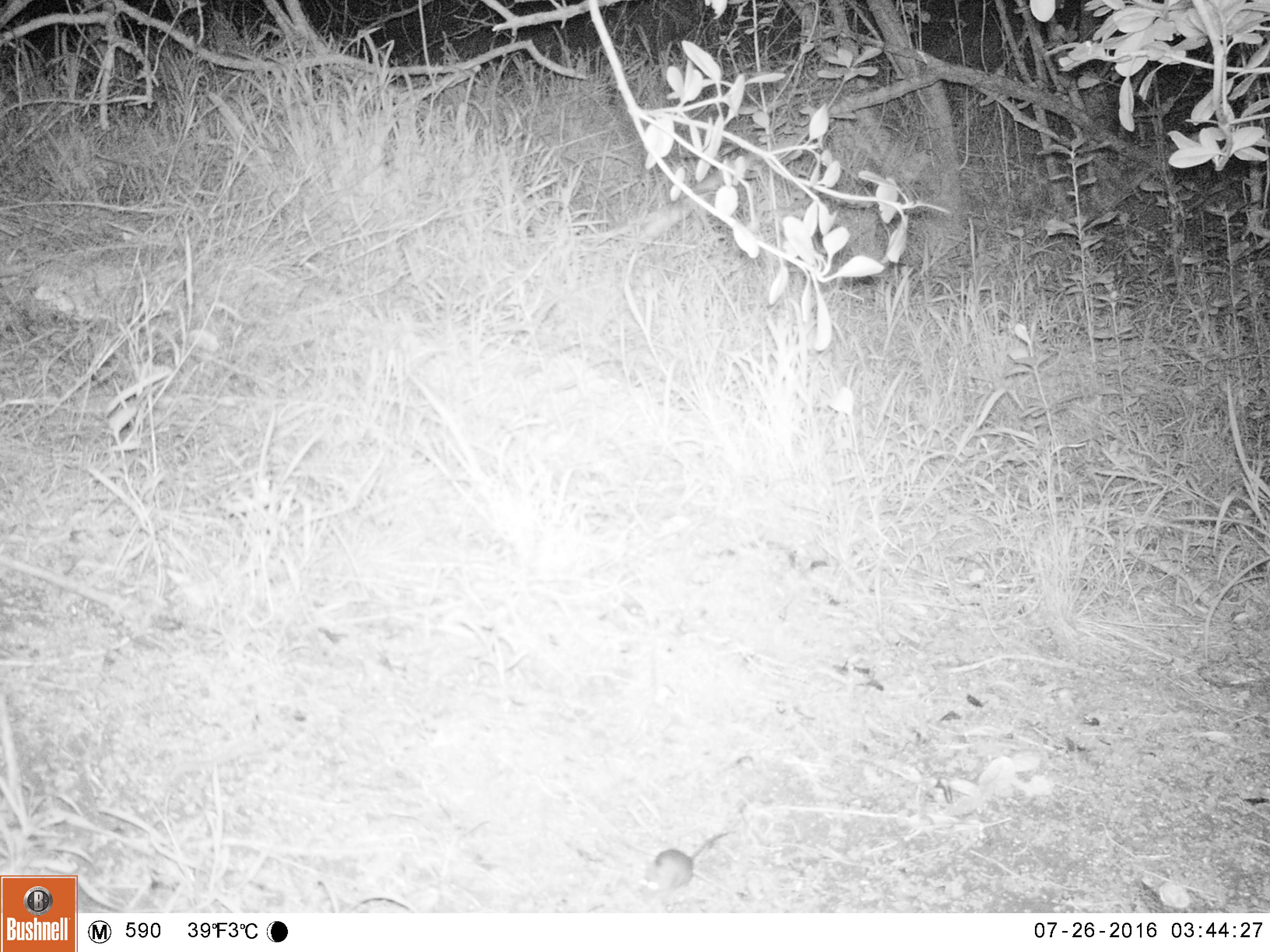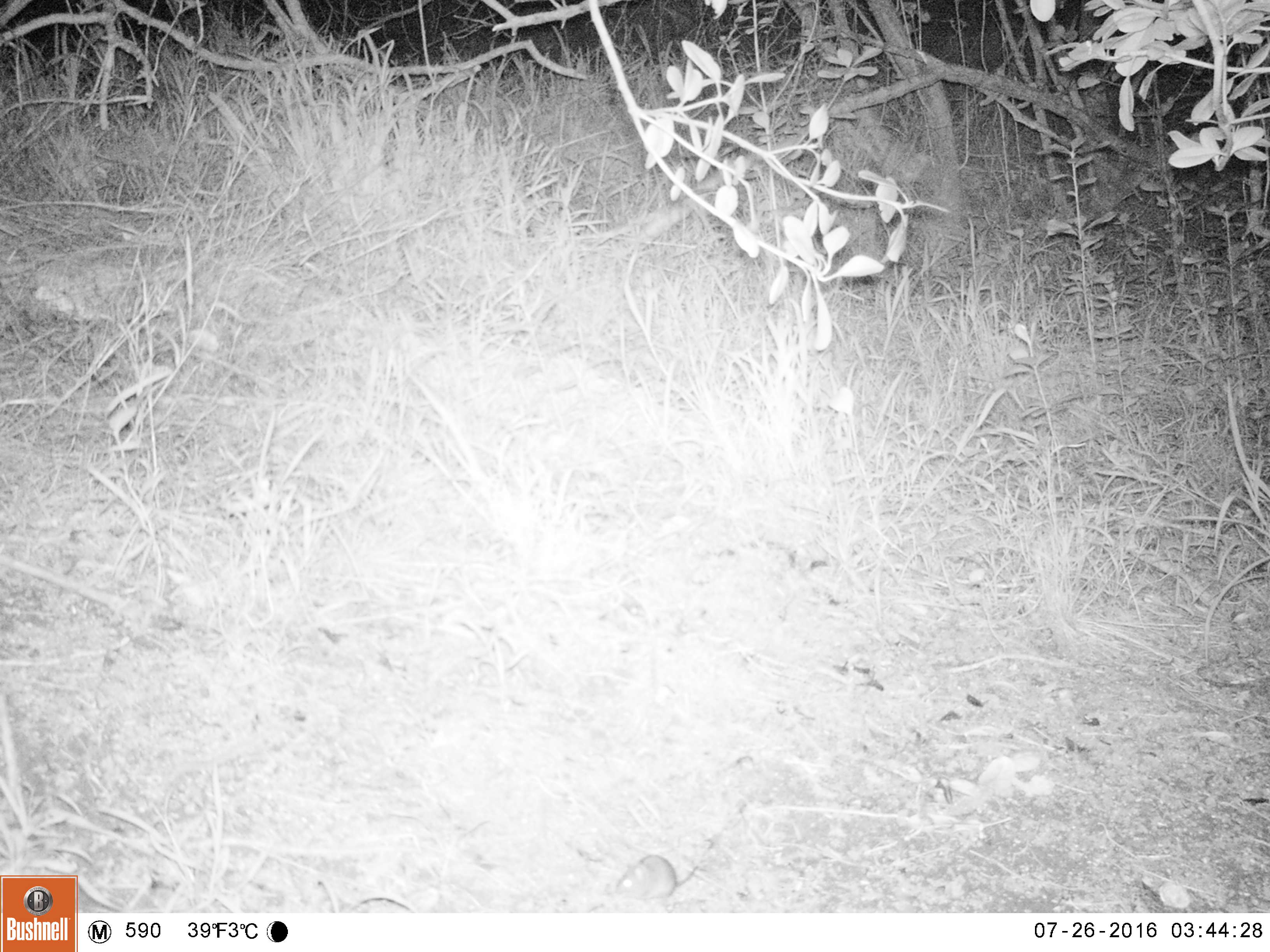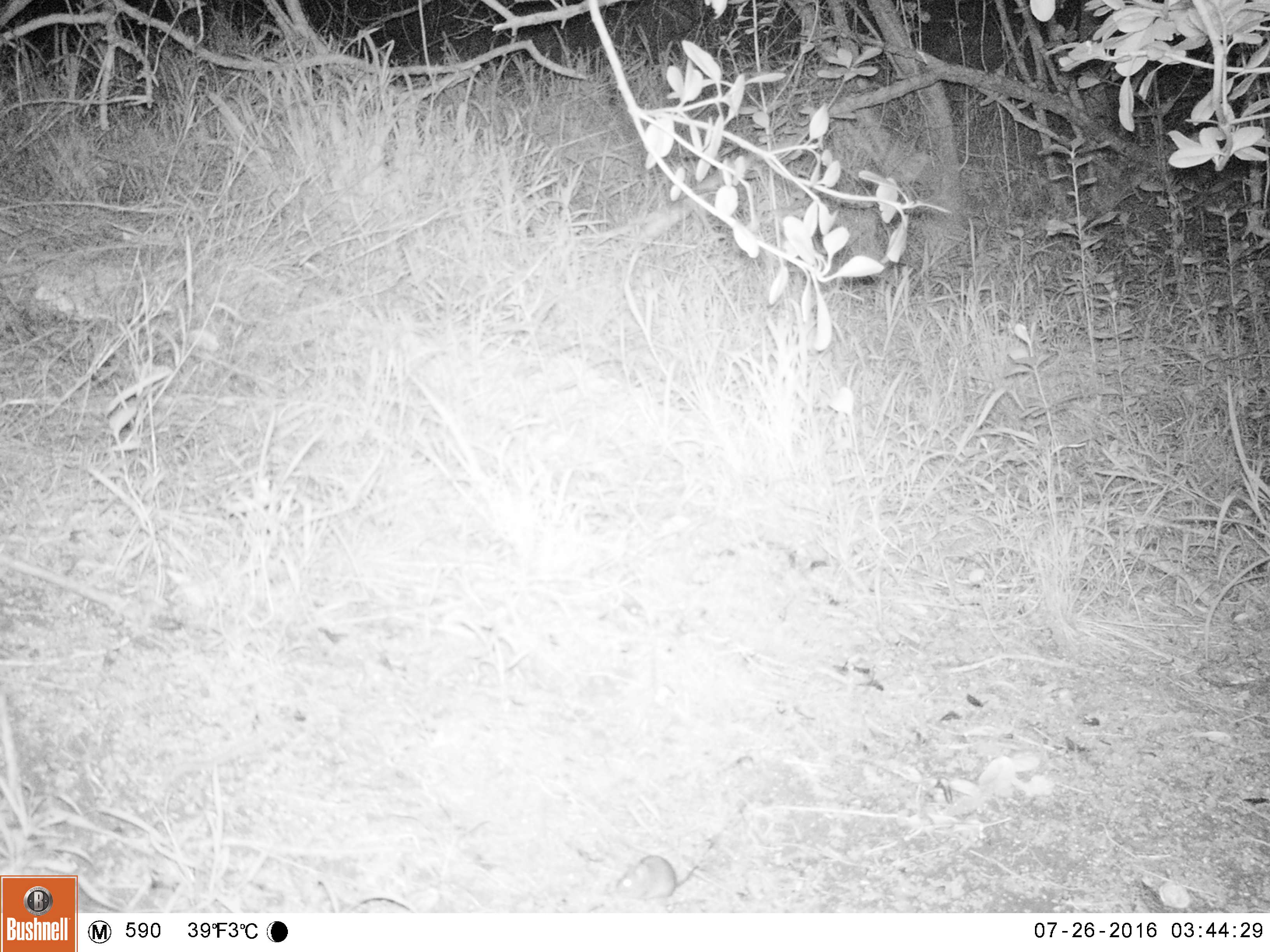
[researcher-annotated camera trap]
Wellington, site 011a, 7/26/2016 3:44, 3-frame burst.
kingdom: Animalia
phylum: Chordata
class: Mammalia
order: Rodentia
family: Muridae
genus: Mus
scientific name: Mus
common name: mouse